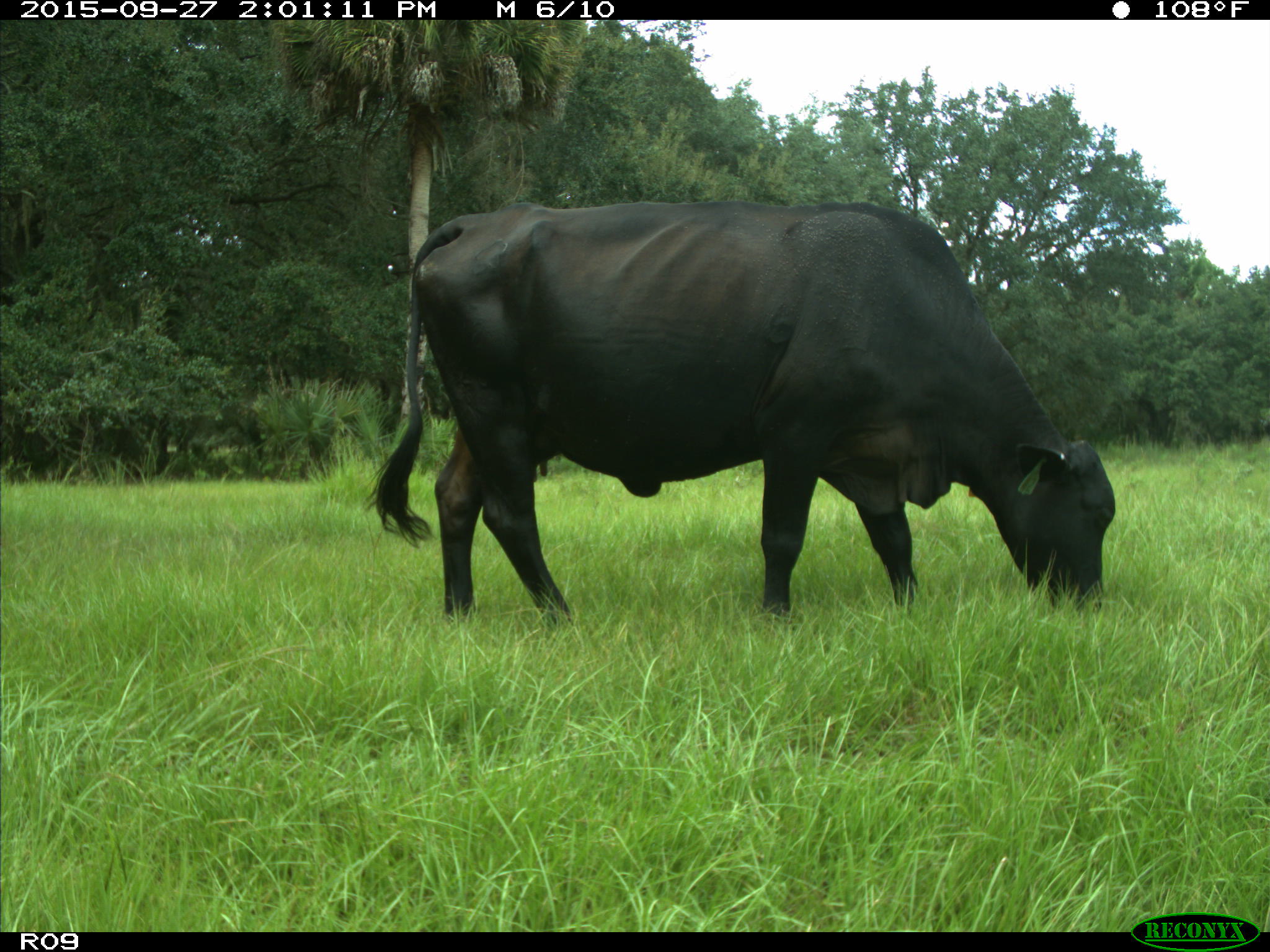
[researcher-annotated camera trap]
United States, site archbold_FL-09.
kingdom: Animalia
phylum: Chordata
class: Mammalia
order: Artiodactyla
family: Bovidae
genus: Bos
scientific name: Bos taurus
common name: domestic cow